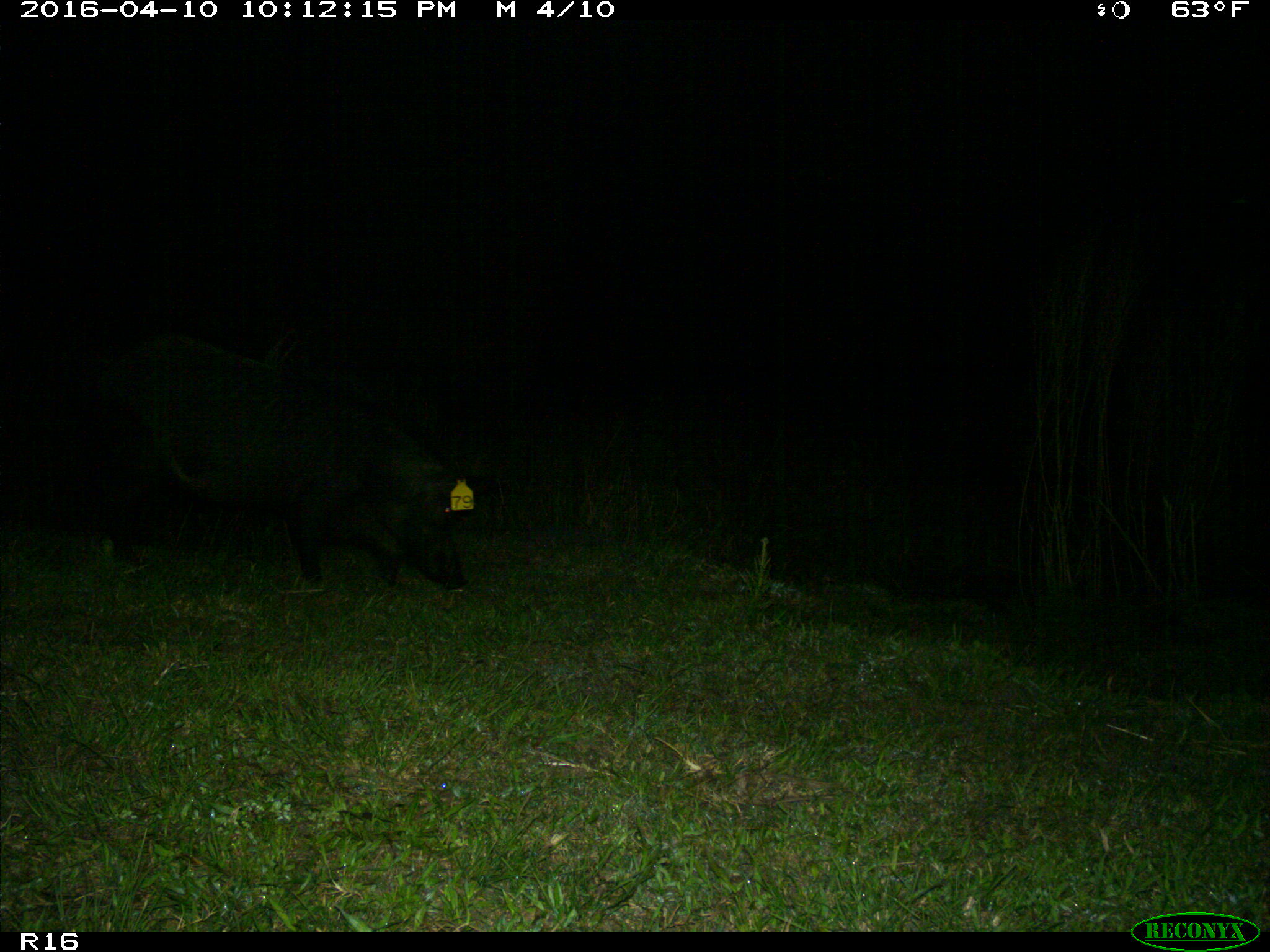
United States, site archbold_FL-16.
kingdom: Animalia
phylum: Chordata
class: Mammalia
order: Artiodactyla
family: Suidae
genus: Sus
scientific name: Sus scrofa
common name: wild boar